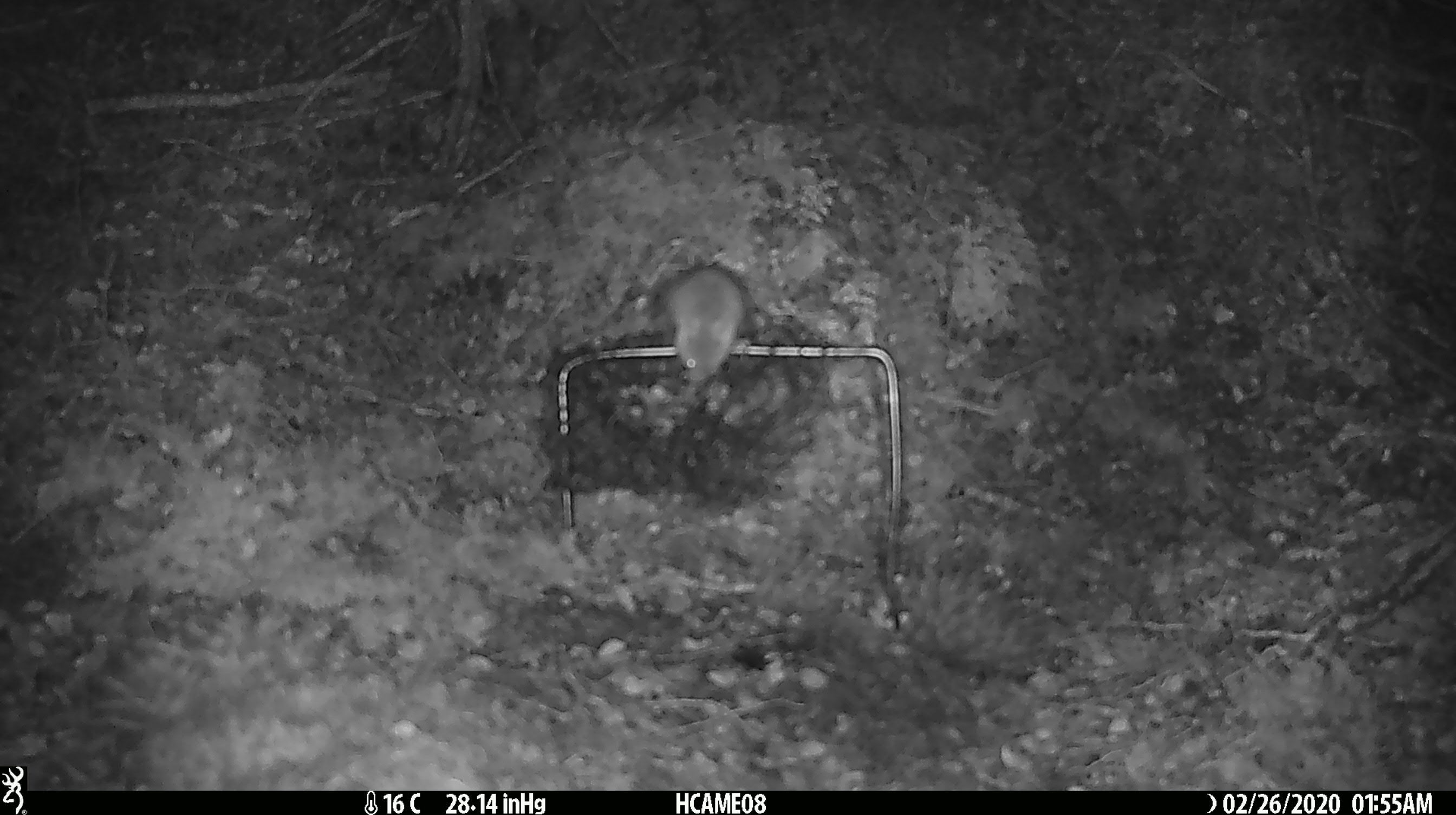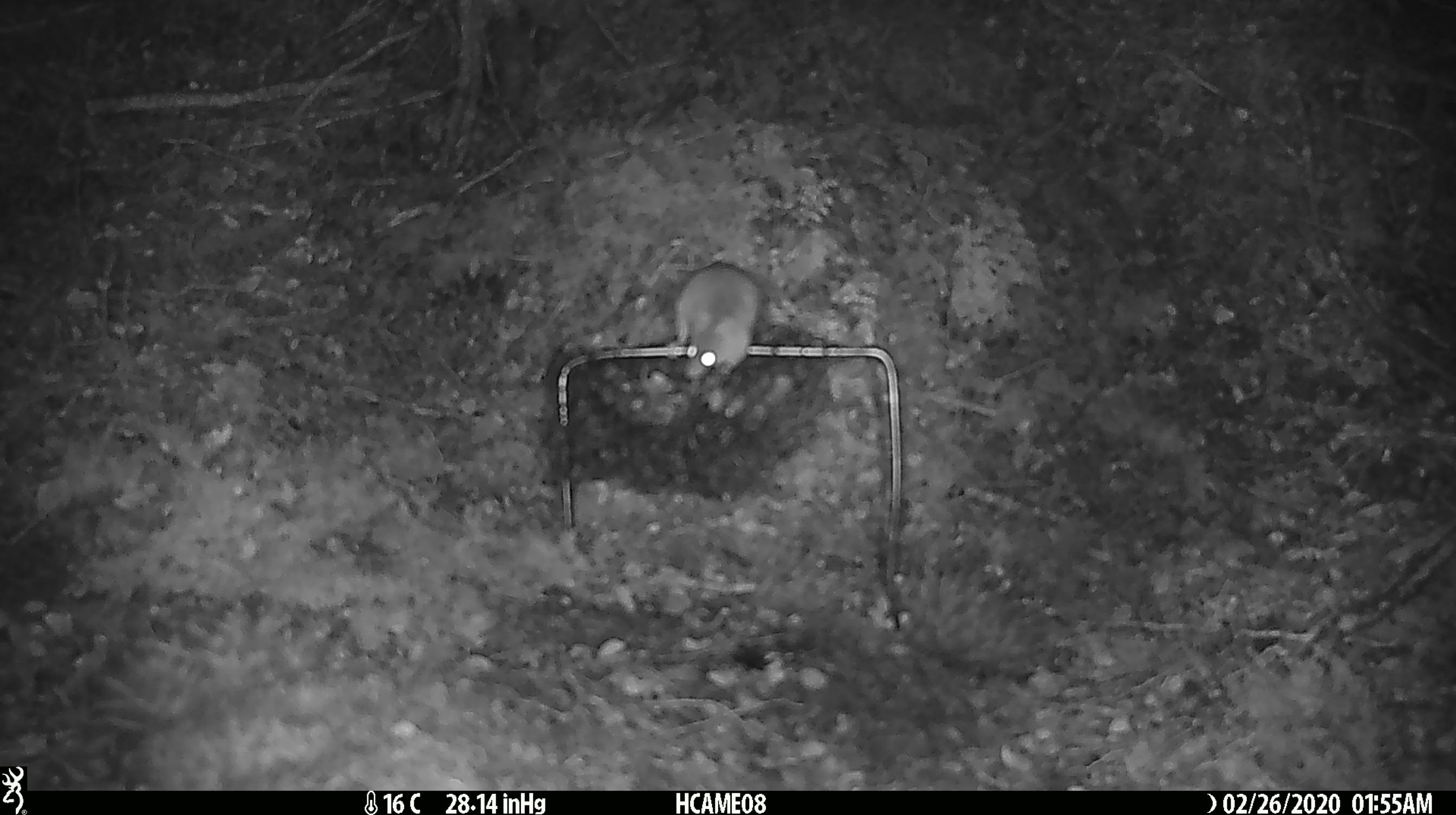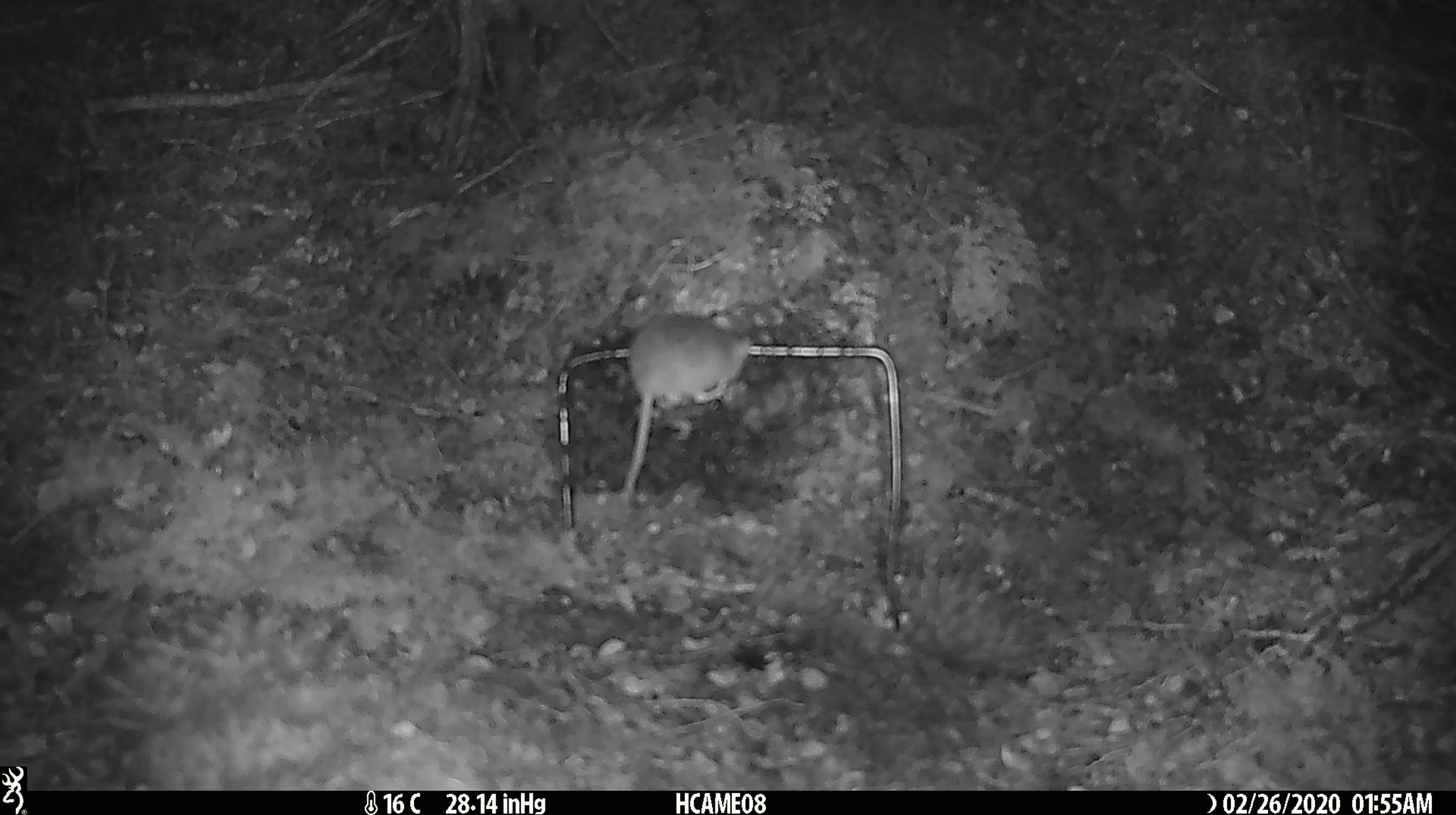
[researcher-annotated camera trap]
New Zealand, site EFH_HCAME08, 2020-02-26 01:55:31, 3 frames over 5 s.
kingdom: Animalia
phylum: Chordata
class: Mammalia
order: Rodentia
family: Muridae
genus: Mus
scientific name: Mus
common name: mouse